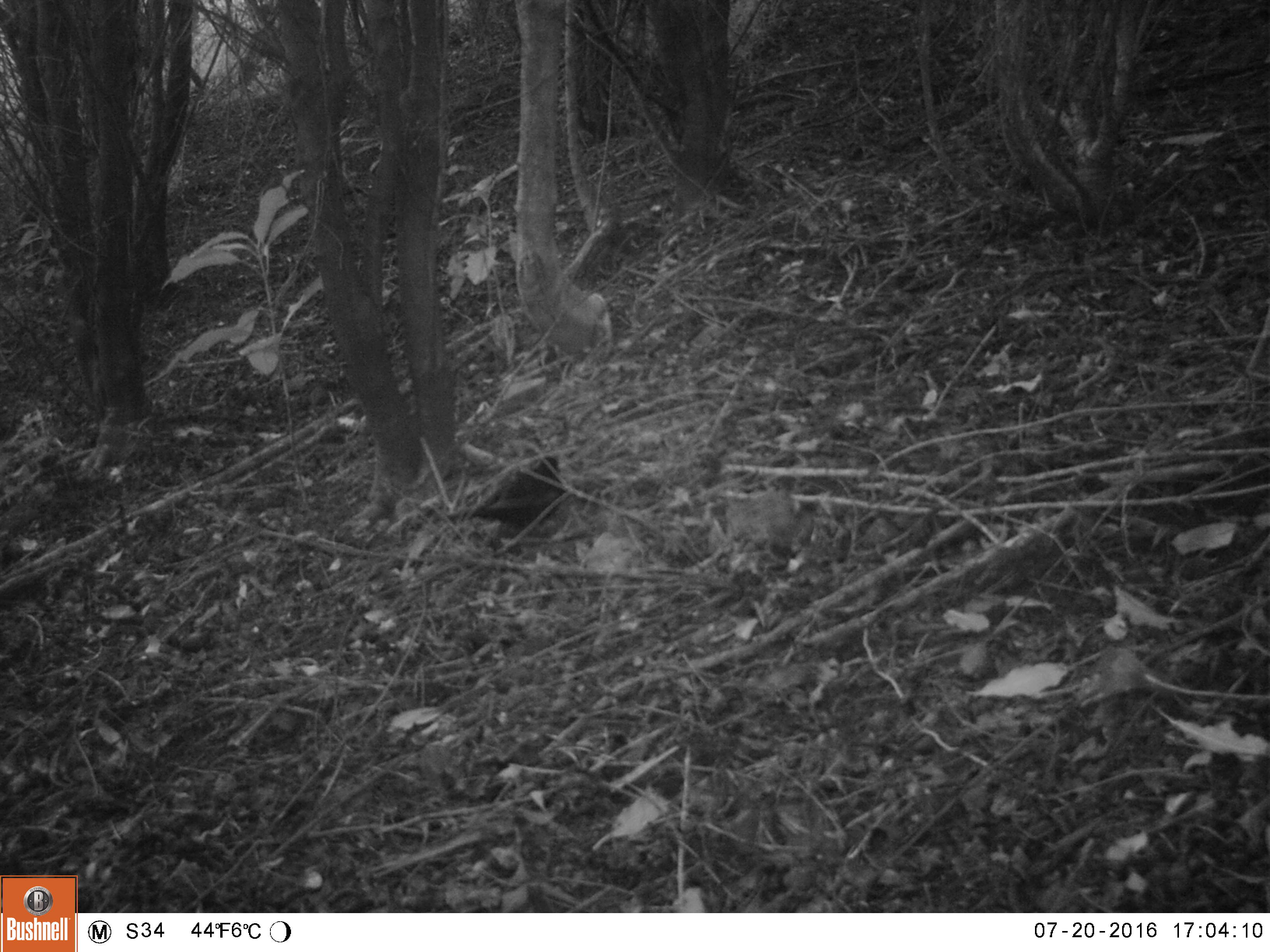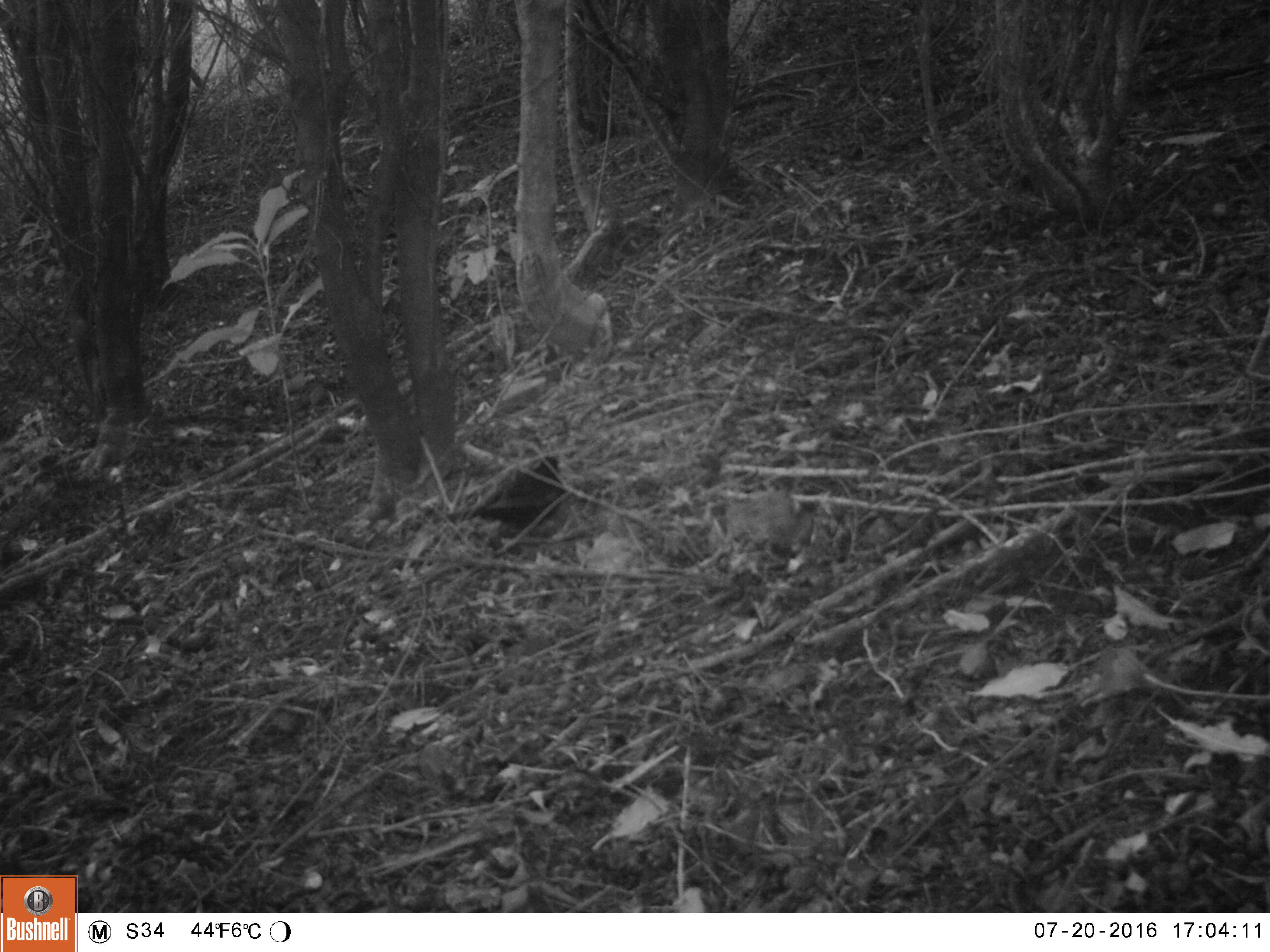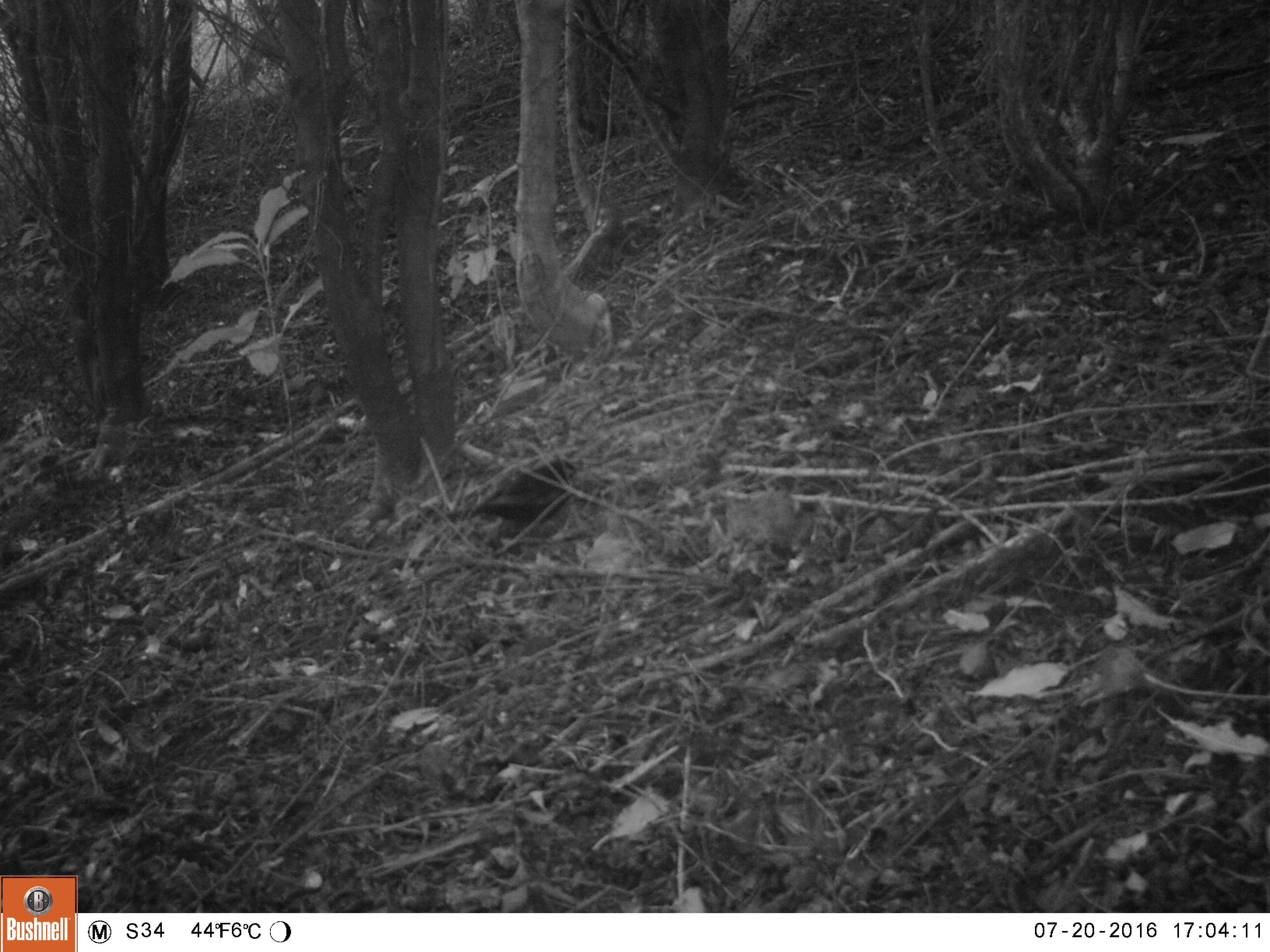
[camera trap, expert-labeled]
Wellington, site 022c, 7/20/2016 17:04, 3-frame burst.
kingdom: Animalia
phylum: Chordata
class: Aves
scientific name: Aves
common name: bird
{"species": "bird (Aves)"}